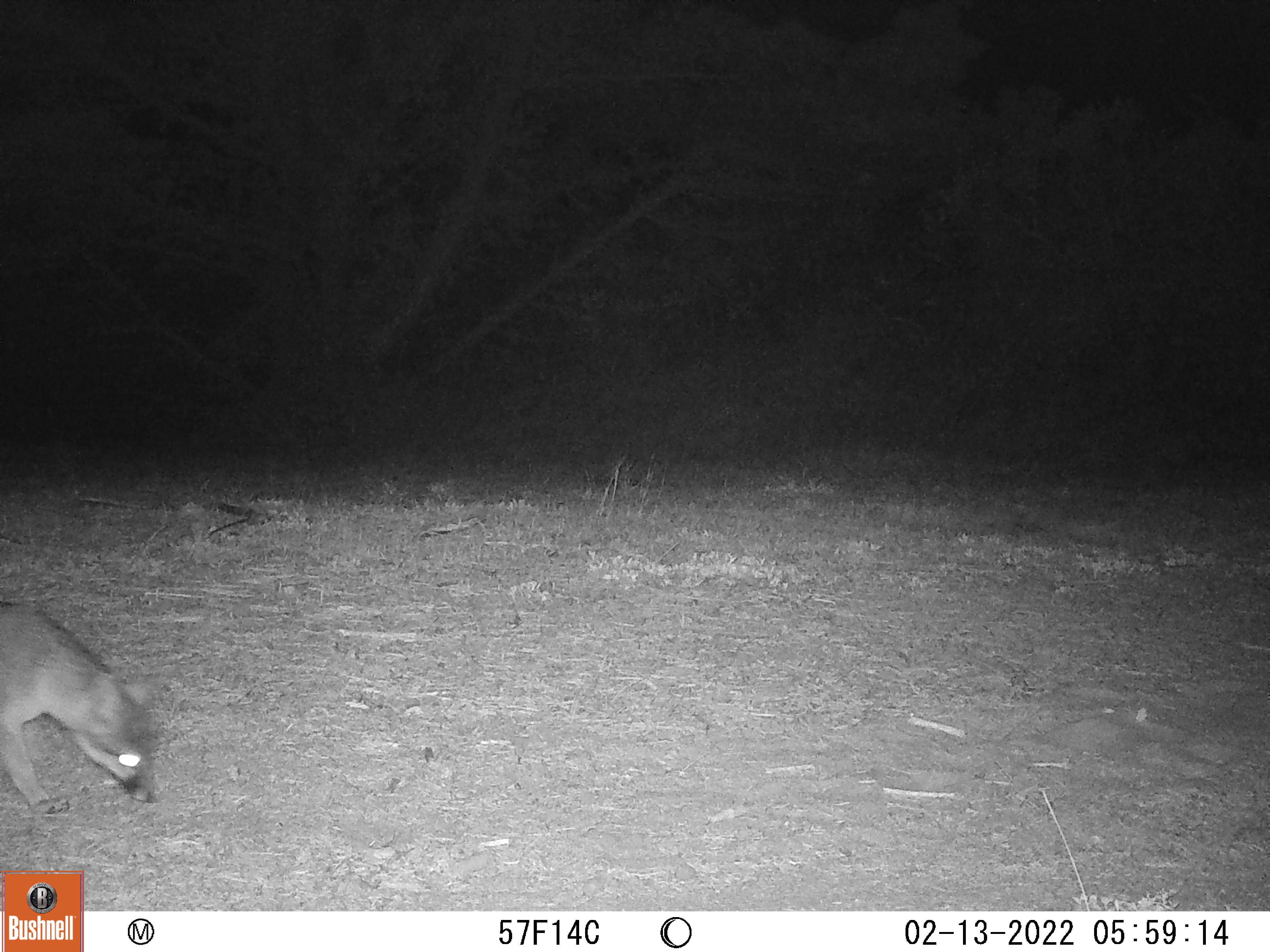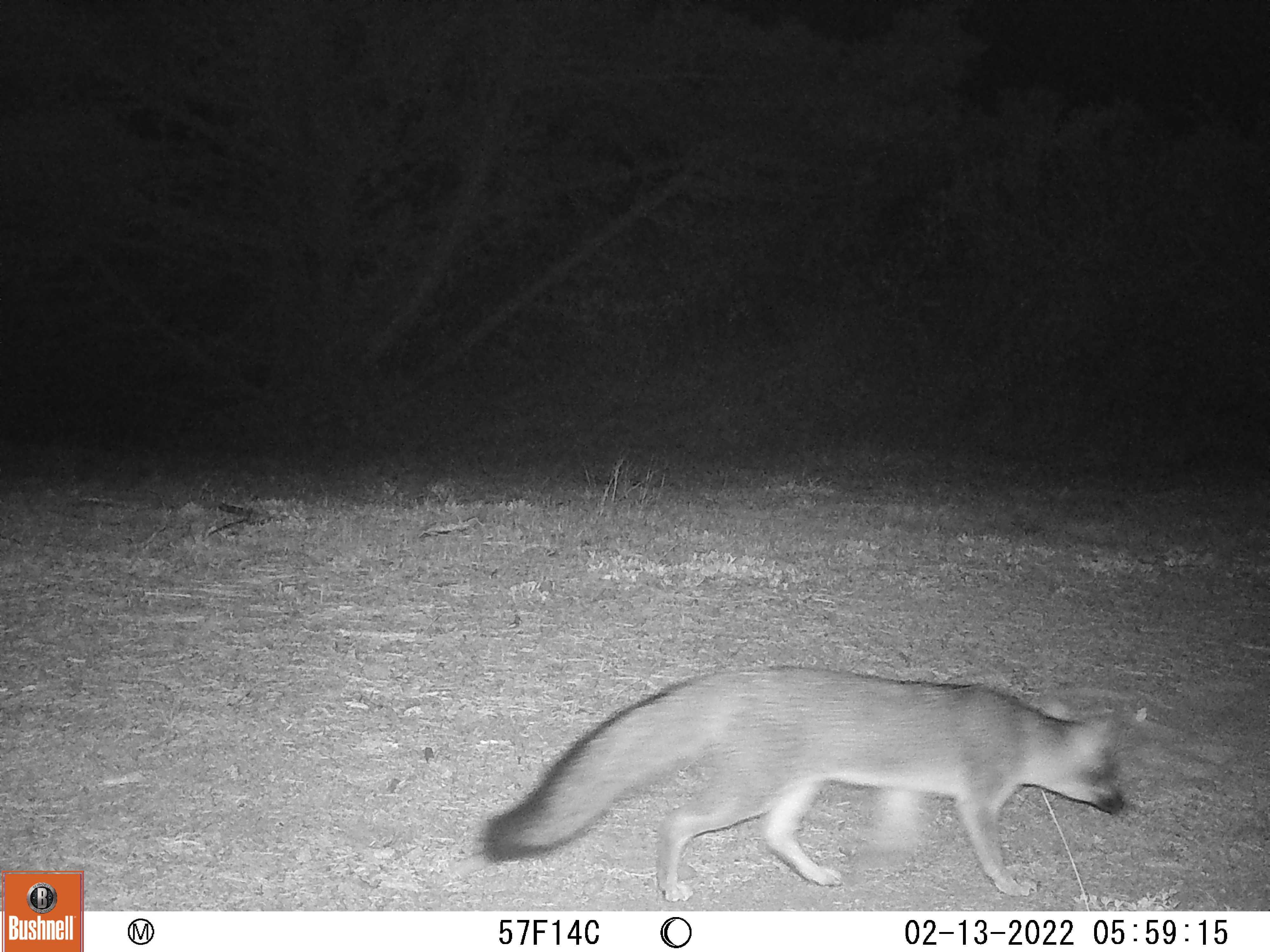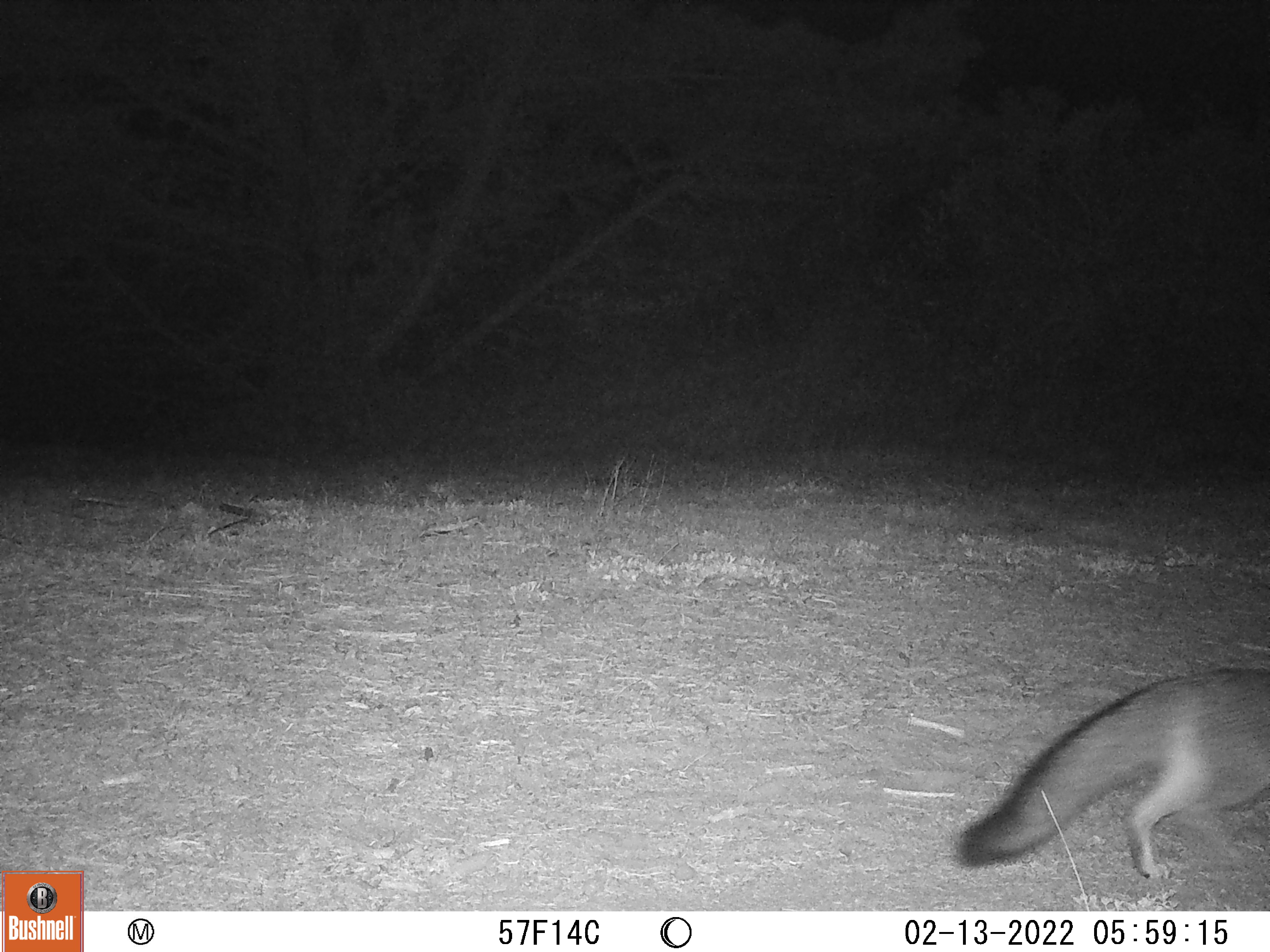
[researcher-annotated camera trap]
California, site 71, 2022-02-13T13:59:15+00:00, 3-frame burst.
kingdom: Animalia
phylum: Chordata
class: Mammalia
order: Carnivora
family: Canidae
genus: Urocyon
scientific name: Urocyon cinereoargenteus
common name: gray fox